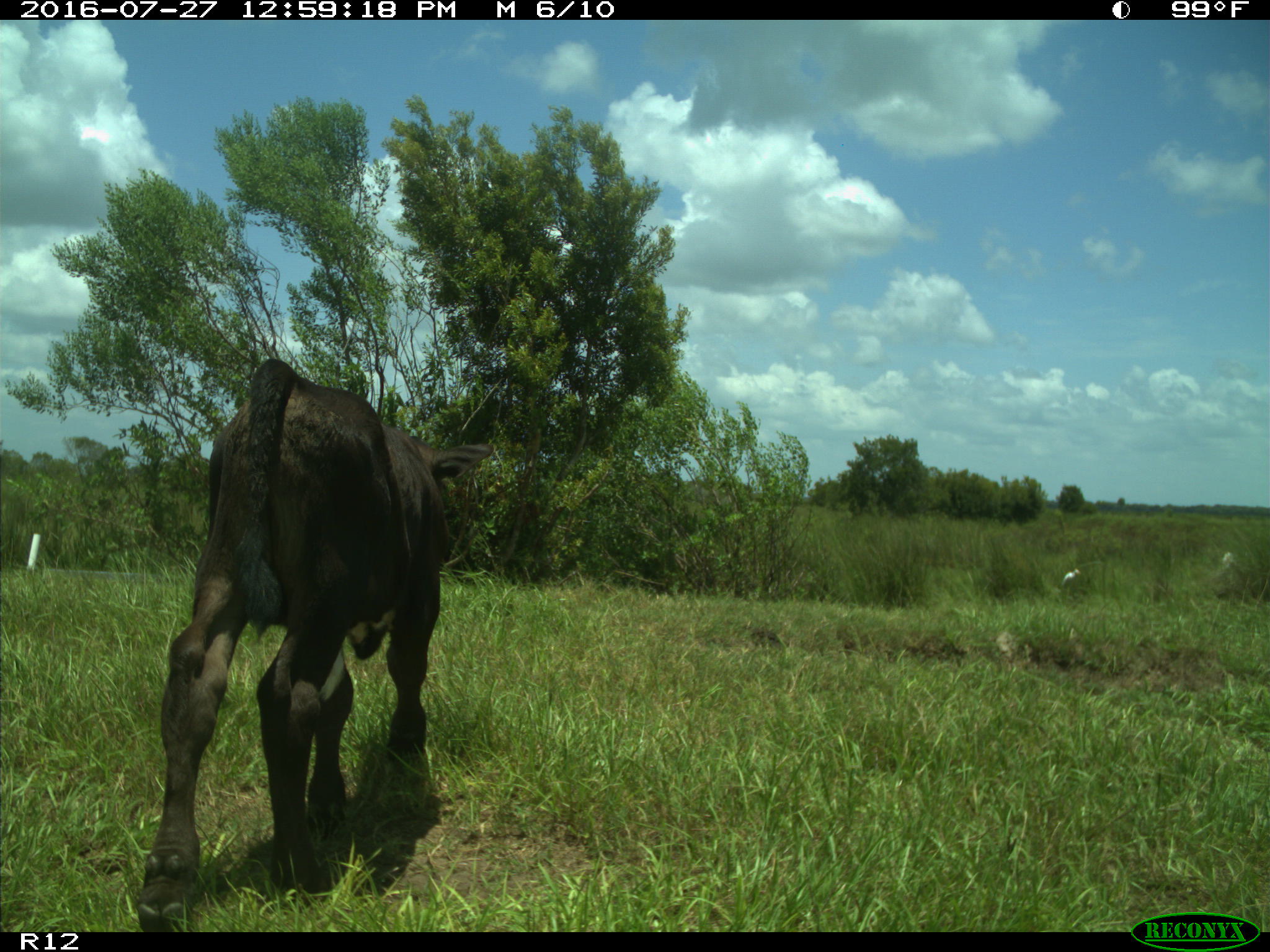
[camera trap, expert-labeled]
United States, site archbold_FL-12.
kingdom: Animalia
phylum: Chordata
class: Mammalia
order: Artiodactyla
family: Bovidae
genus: Bos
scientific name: Bos taurus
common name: domestic cow